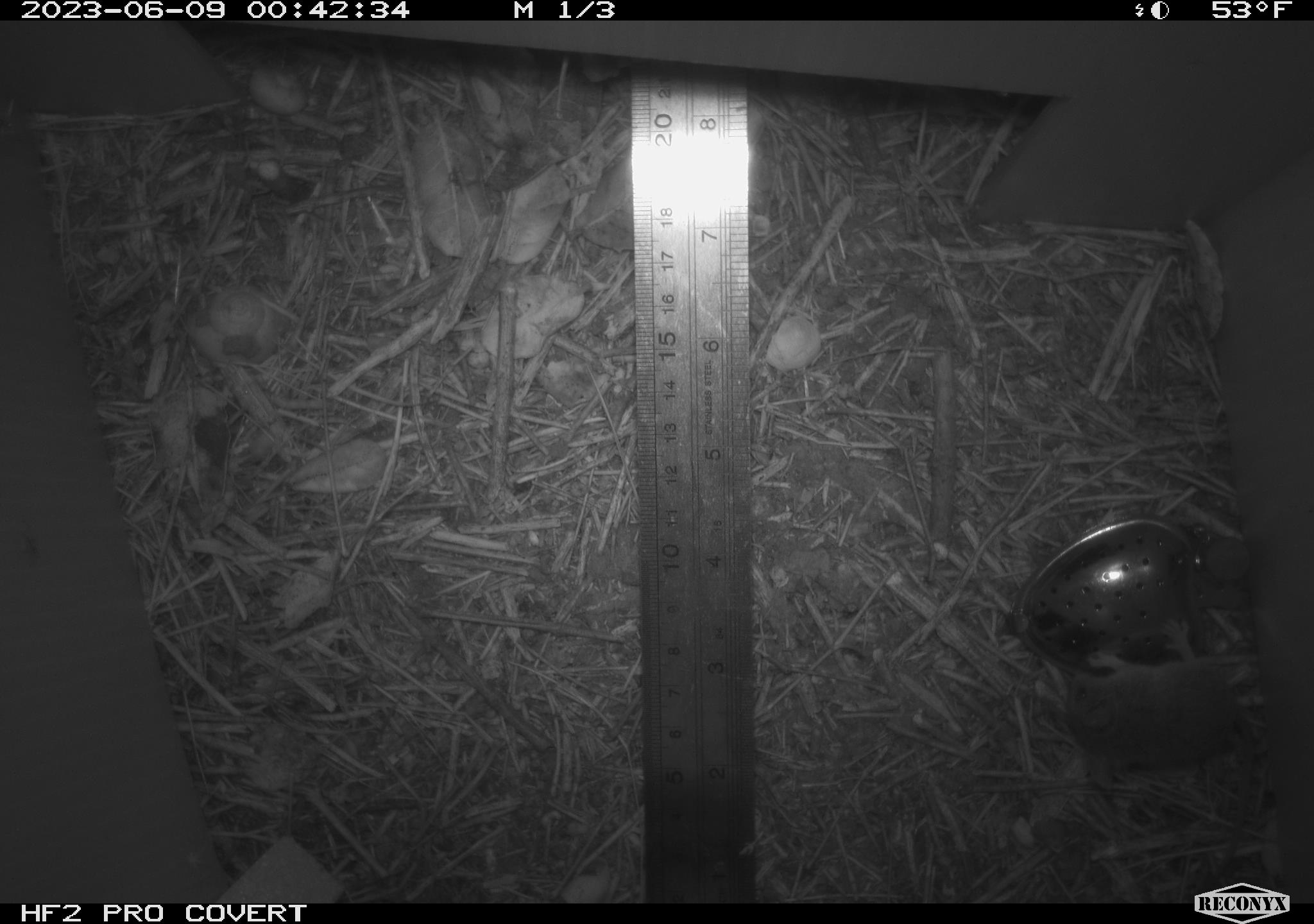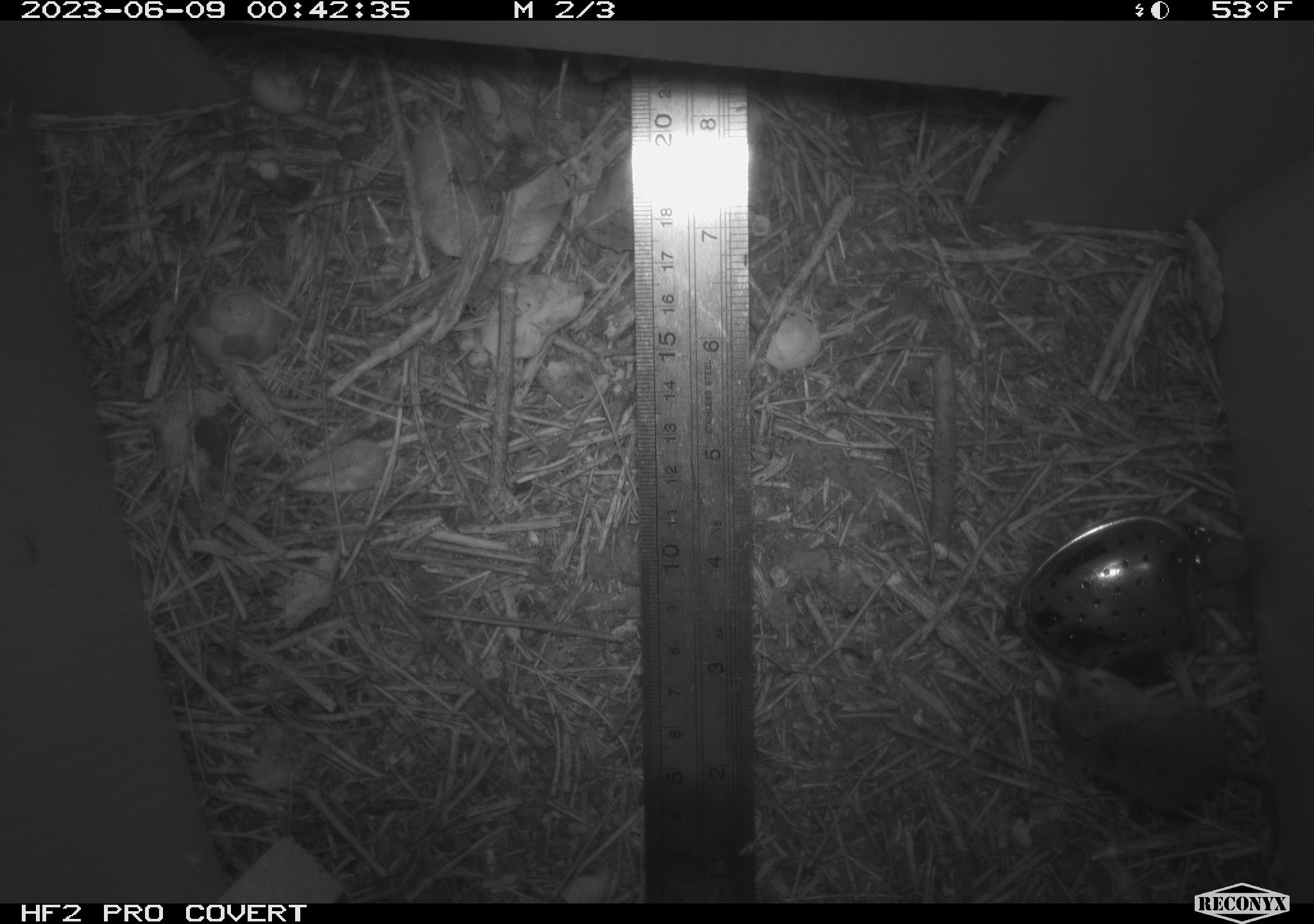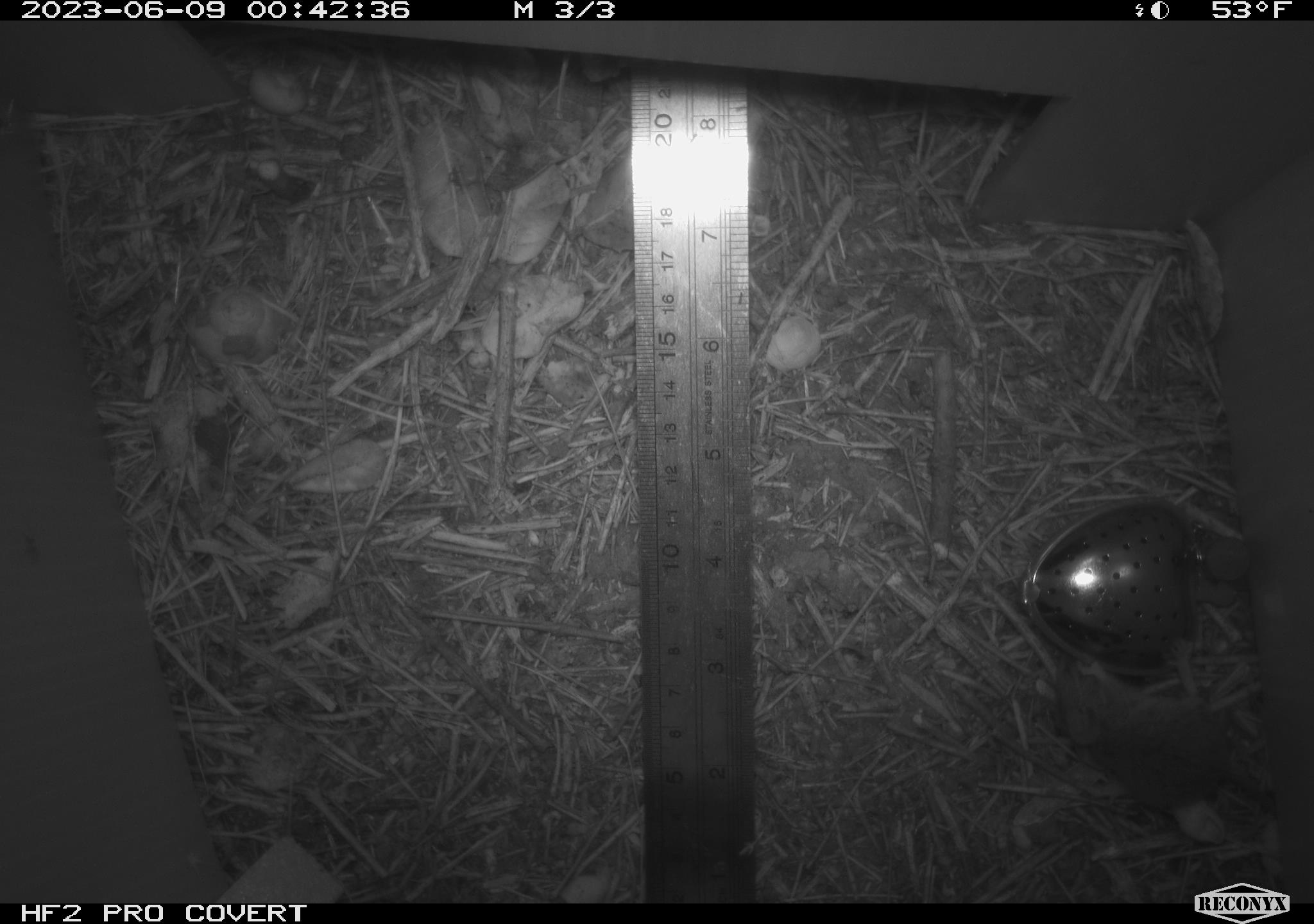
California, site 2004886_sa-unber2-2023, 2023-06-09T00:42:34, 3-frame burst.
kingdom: Animalia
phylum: Chordata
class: Mammalia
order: Rodentia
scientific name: Rodentia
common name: mouse species